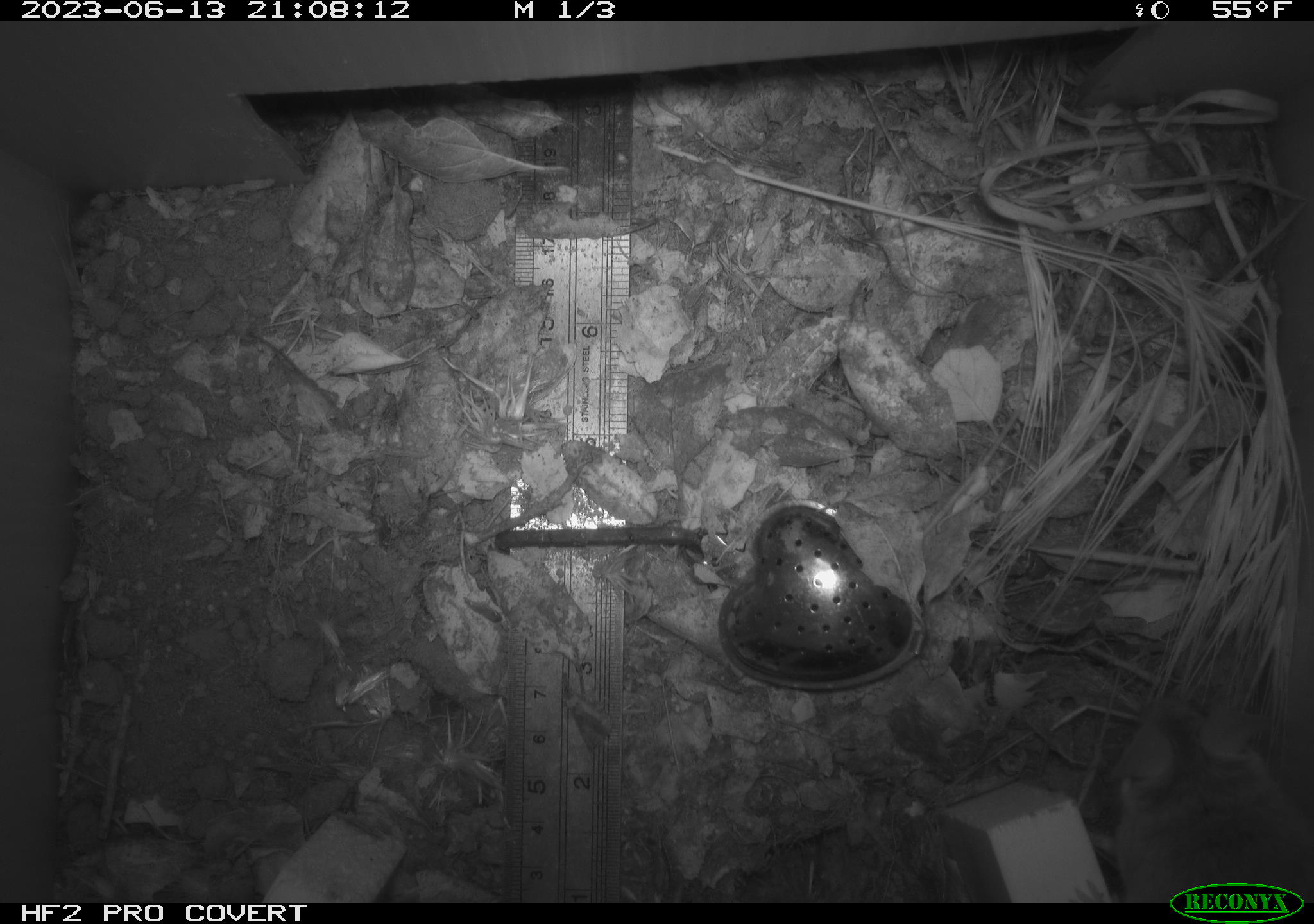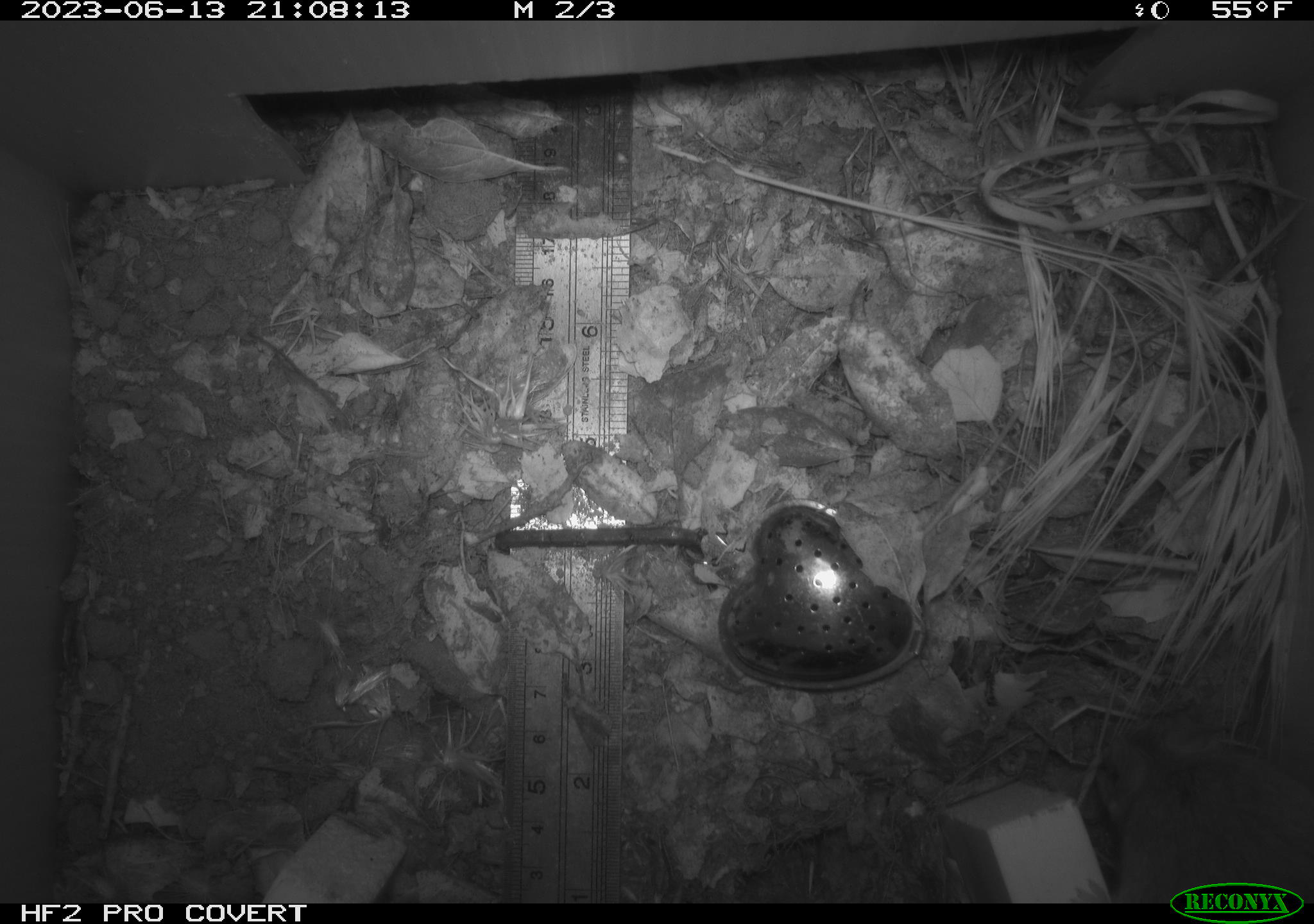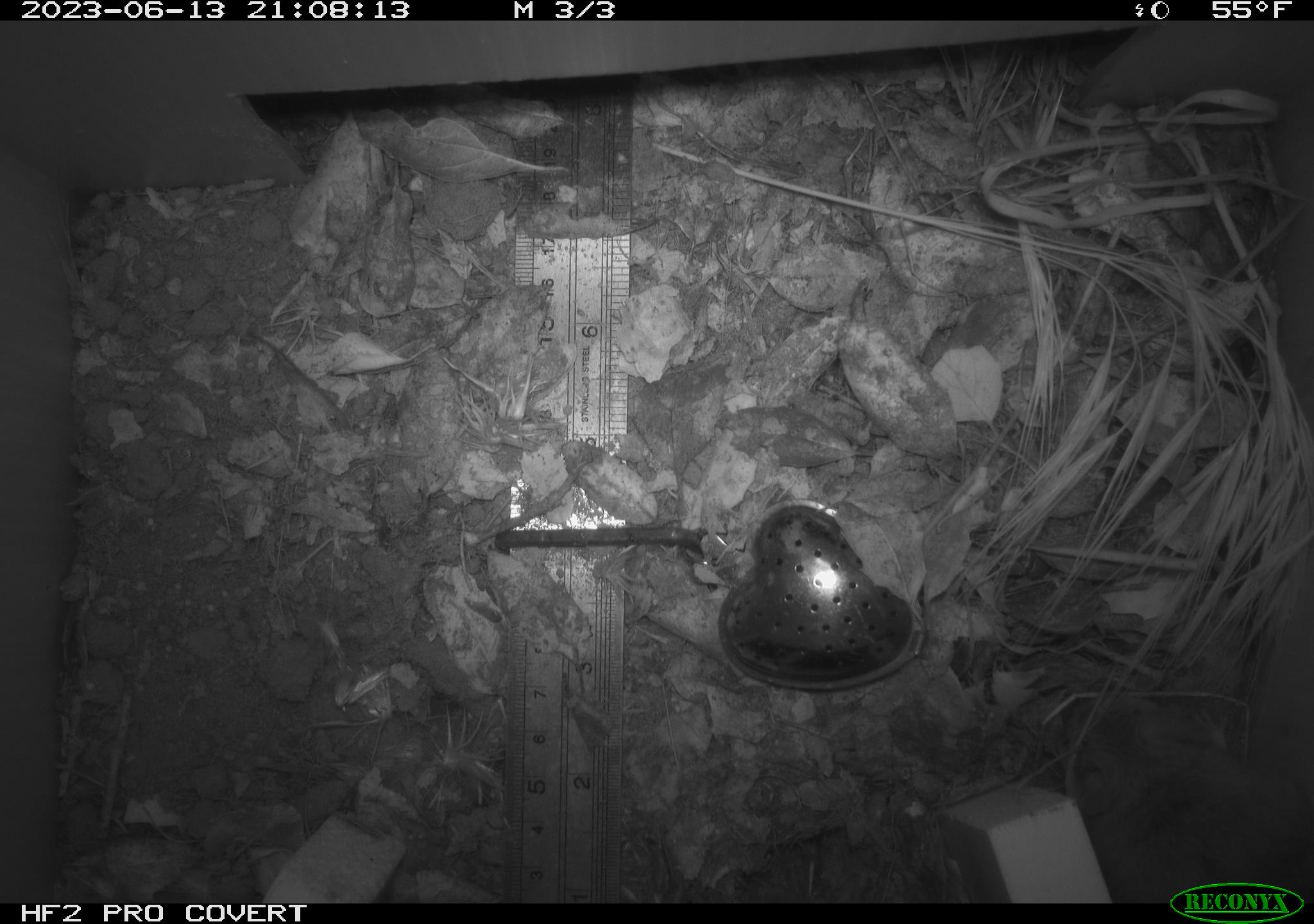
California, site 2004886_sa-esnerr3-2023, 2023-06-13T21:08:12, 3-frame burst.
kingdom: Animalia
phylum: Chordata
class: Mammalia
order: Rodentia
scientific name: Rodentia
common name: mouse species